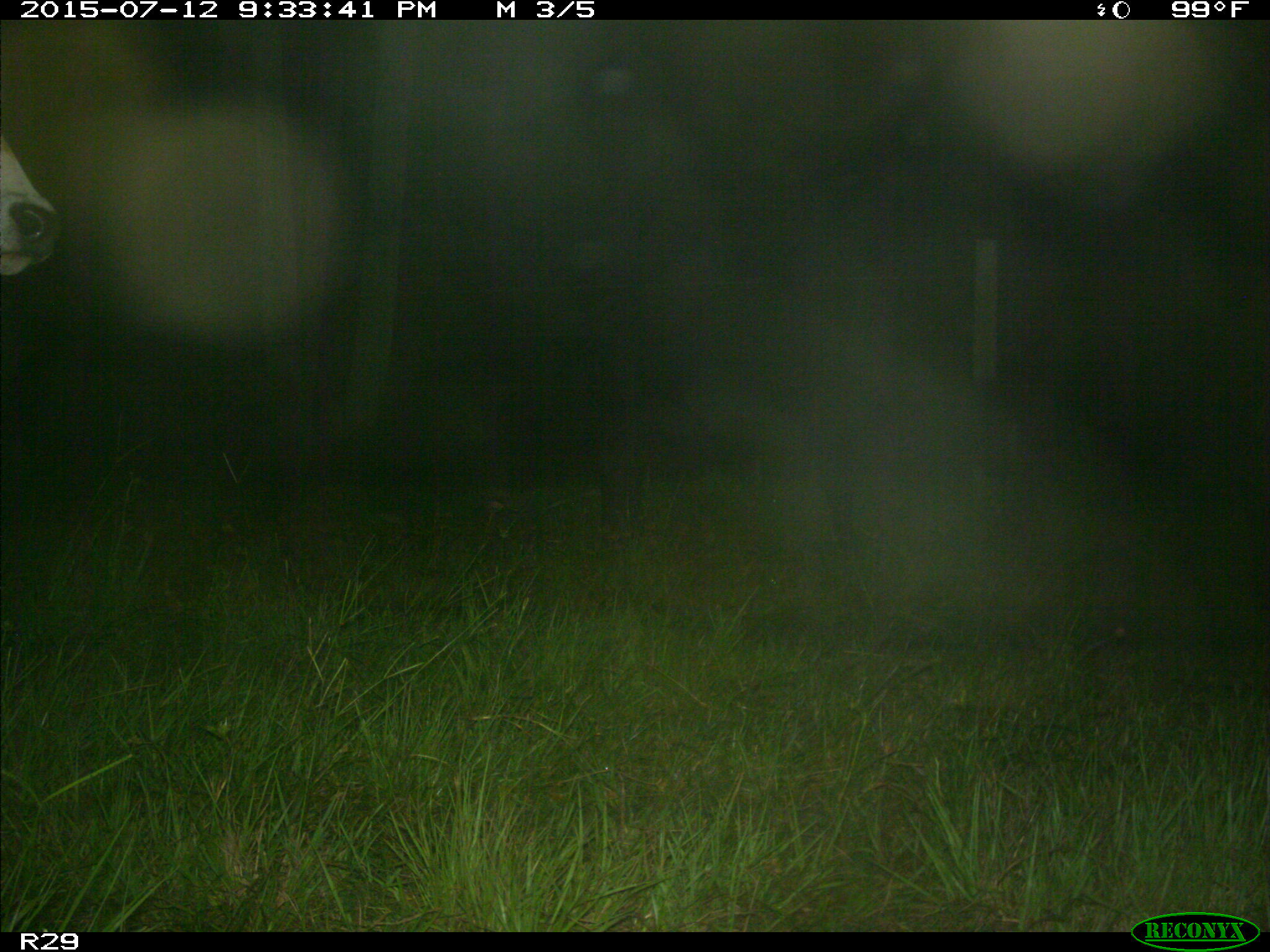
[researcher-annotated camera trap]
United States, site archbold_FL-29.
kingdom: Animalia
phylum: Chordata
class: Mammalia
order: Artiodactyla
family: Bovidae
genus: Bos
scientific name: Bos taurus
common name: domestic cow